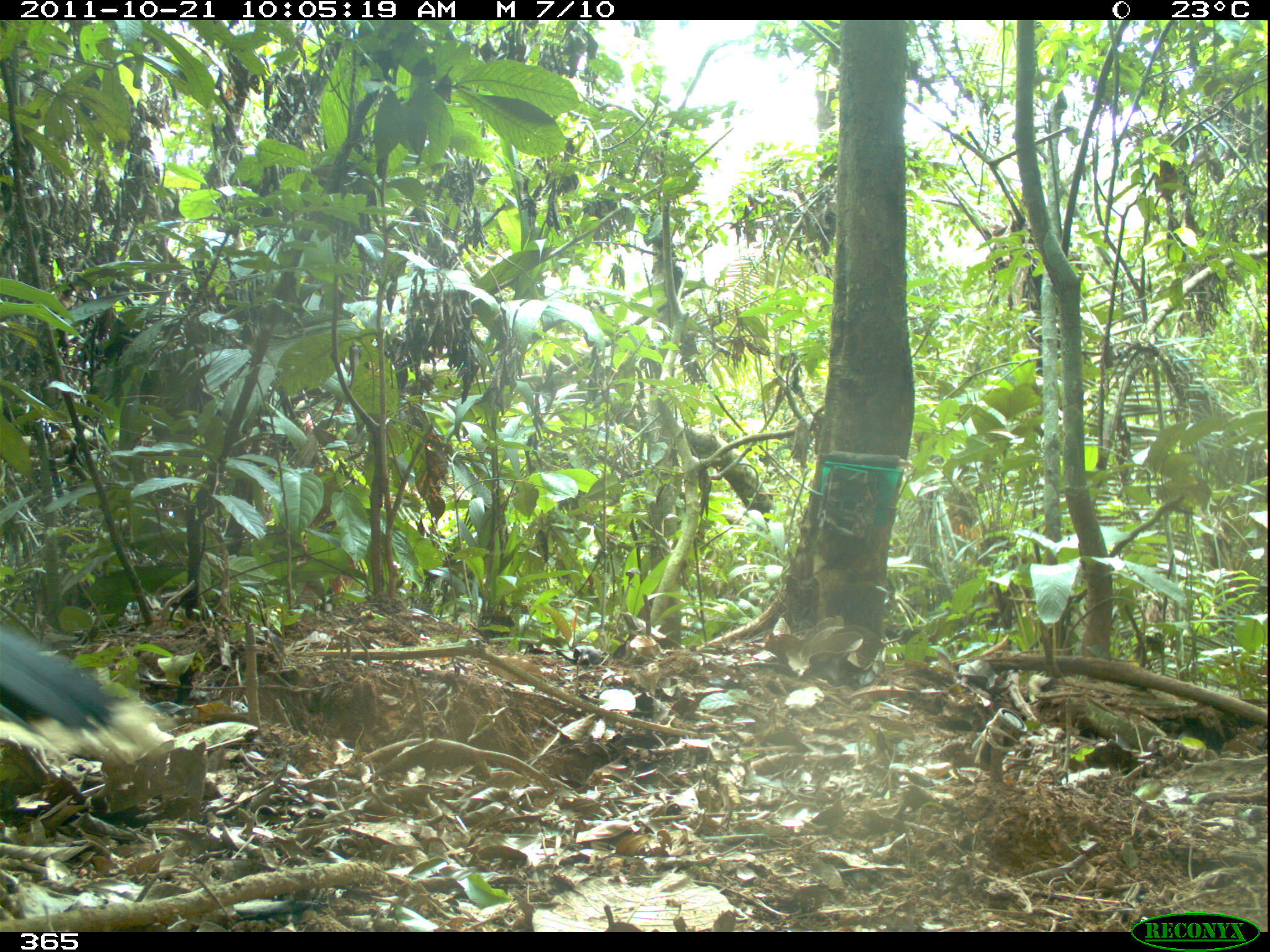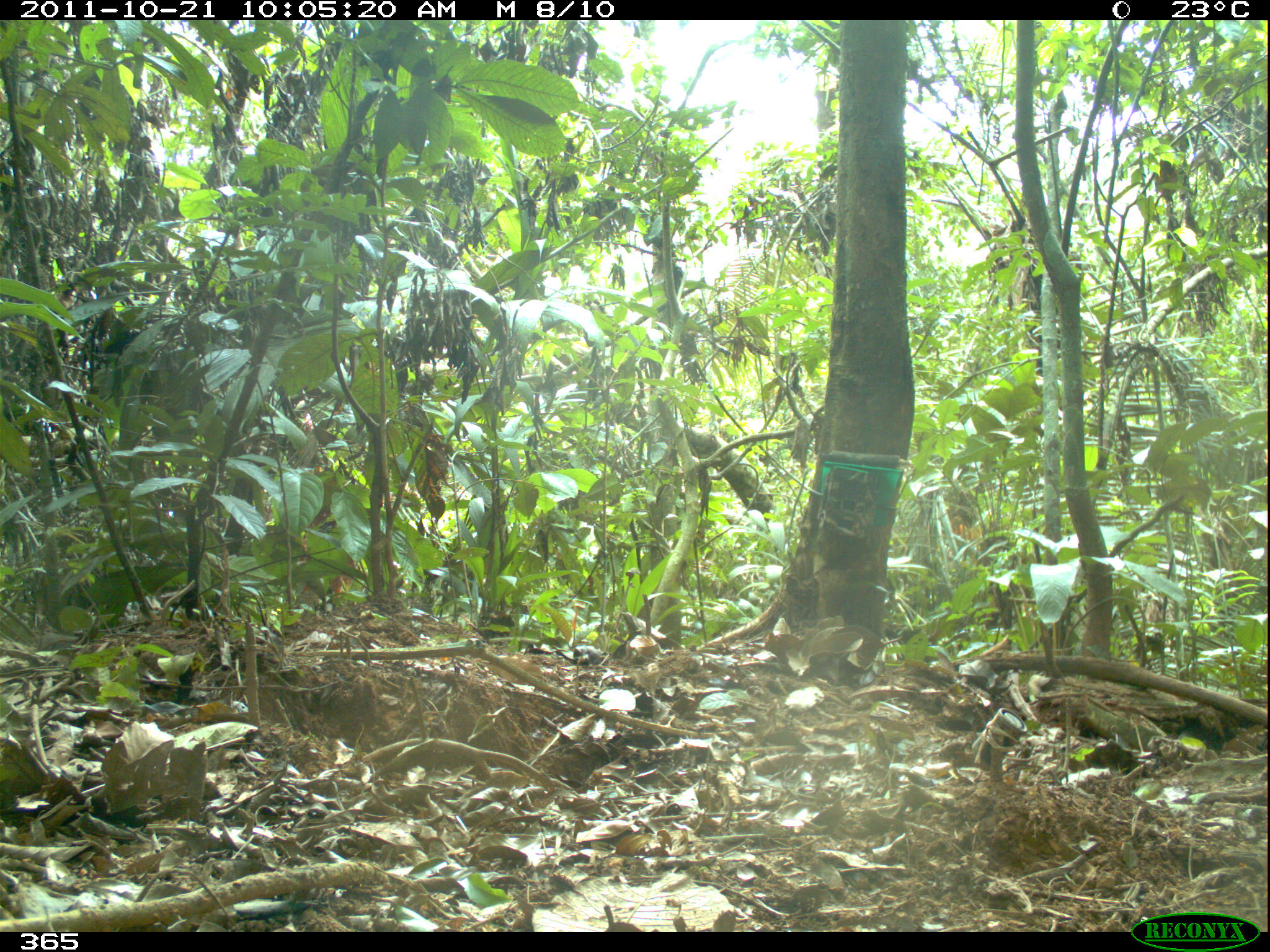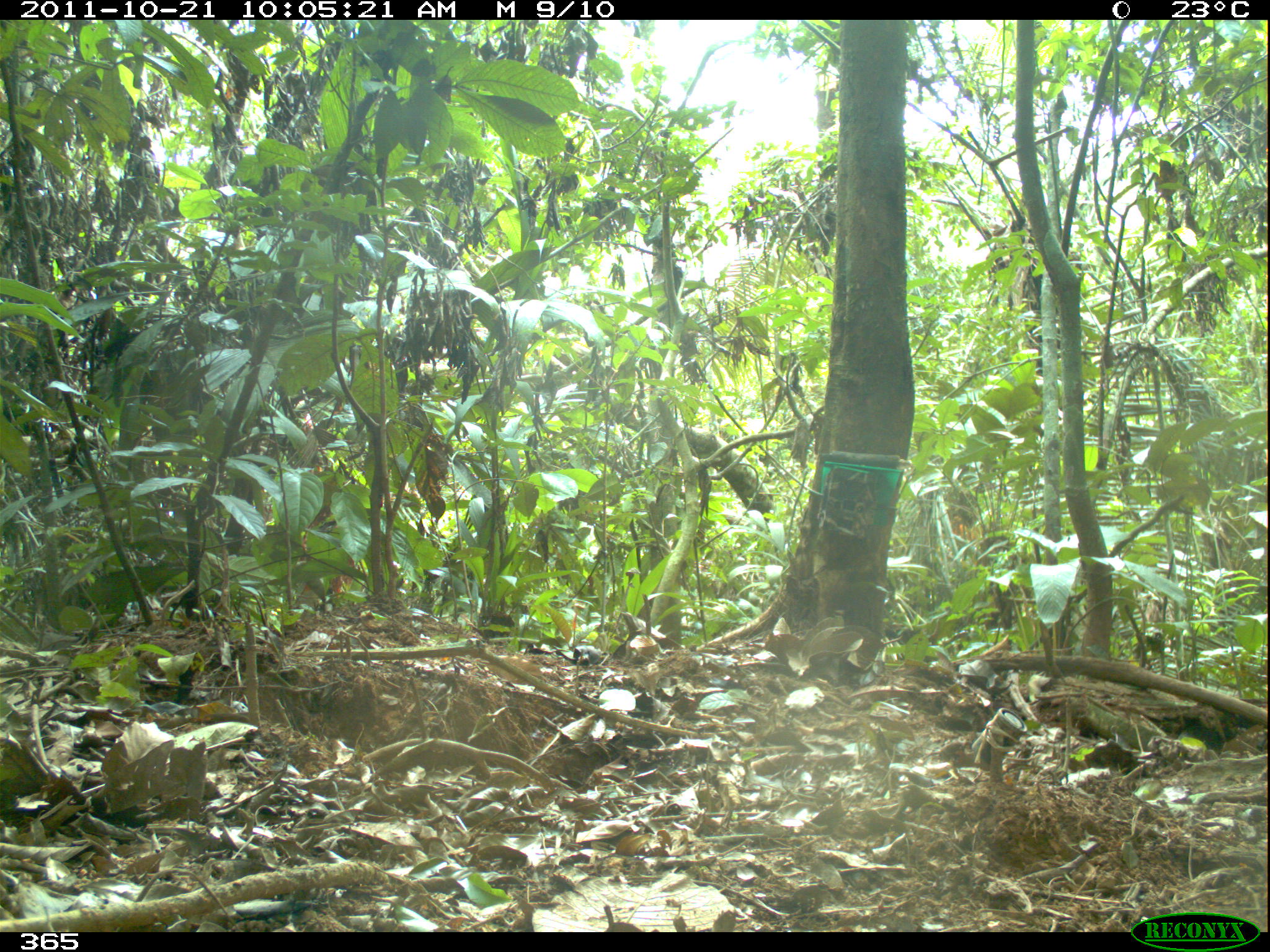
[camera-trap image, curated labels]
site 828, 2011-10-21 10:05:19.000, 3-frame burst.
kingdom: Animalia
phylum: Chordata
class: Aves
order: Galliformes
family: Cracidae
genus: Mitu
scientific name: Mitu tuberosum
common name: razor-billed curassow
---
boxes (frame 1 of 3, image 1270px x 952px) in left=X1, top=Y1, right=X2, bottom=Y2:
mitu tuberosum: left=0, top=616, right=164, bottom=765